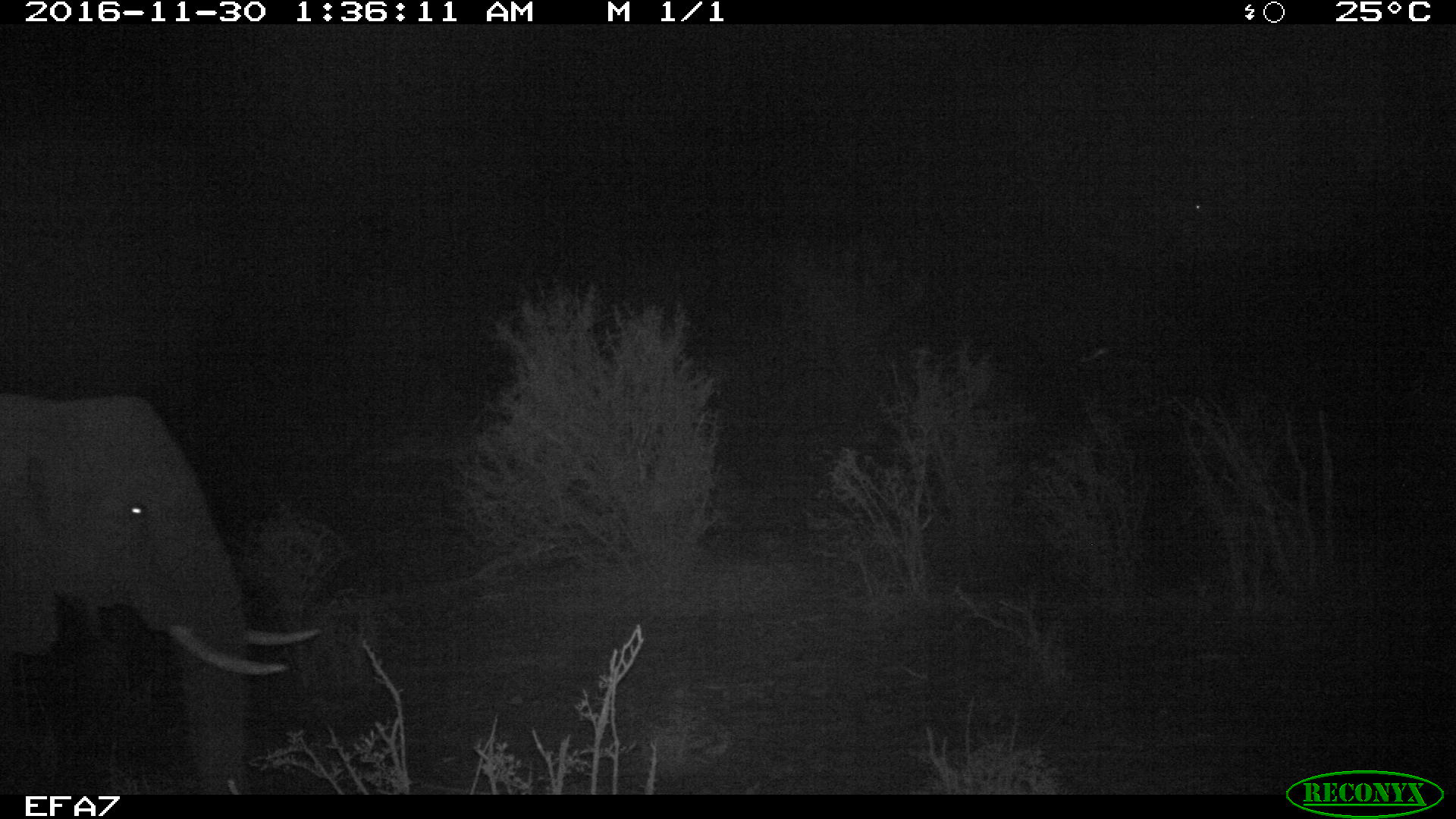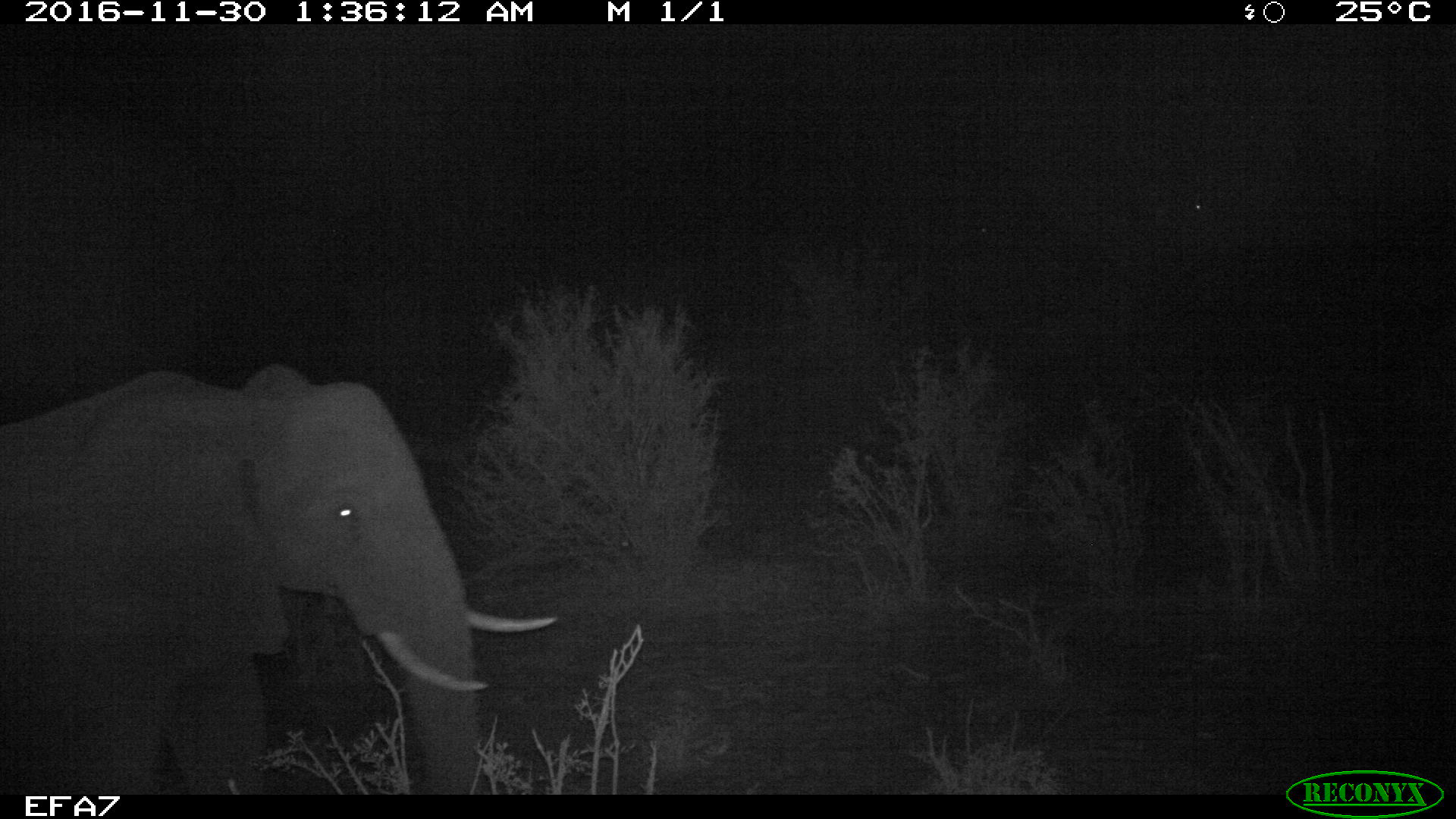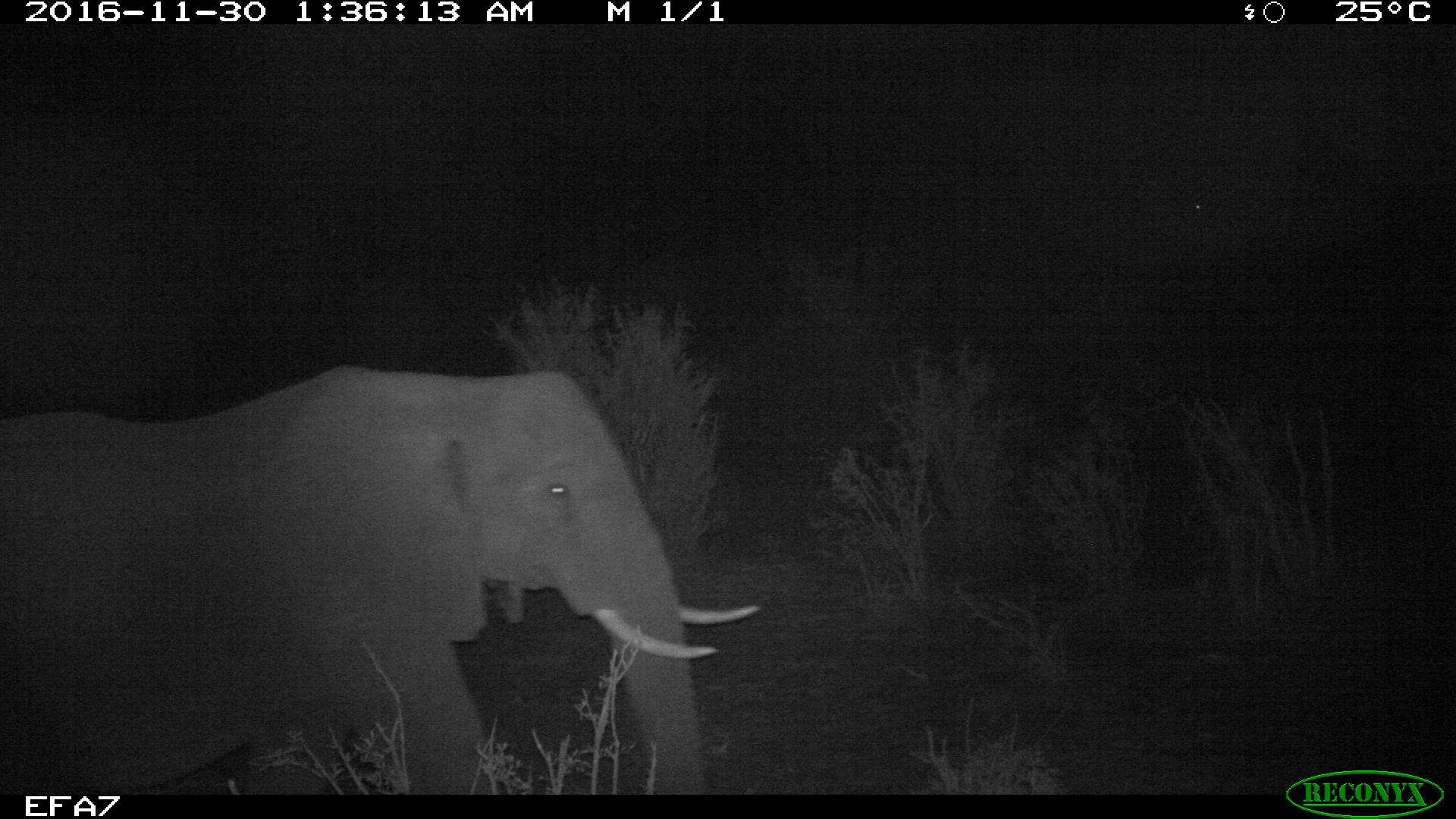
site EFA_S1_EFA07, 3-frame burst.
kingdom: Animalia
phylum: Chordata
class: Mammalia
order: Proboscidea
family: Elephantidae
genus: Loxodonta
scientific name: Loxodonta africana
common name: african bush elephant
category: elephant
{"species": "elephant (african bush elephant) (Loxodonta africana)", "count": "1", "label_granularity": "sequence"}